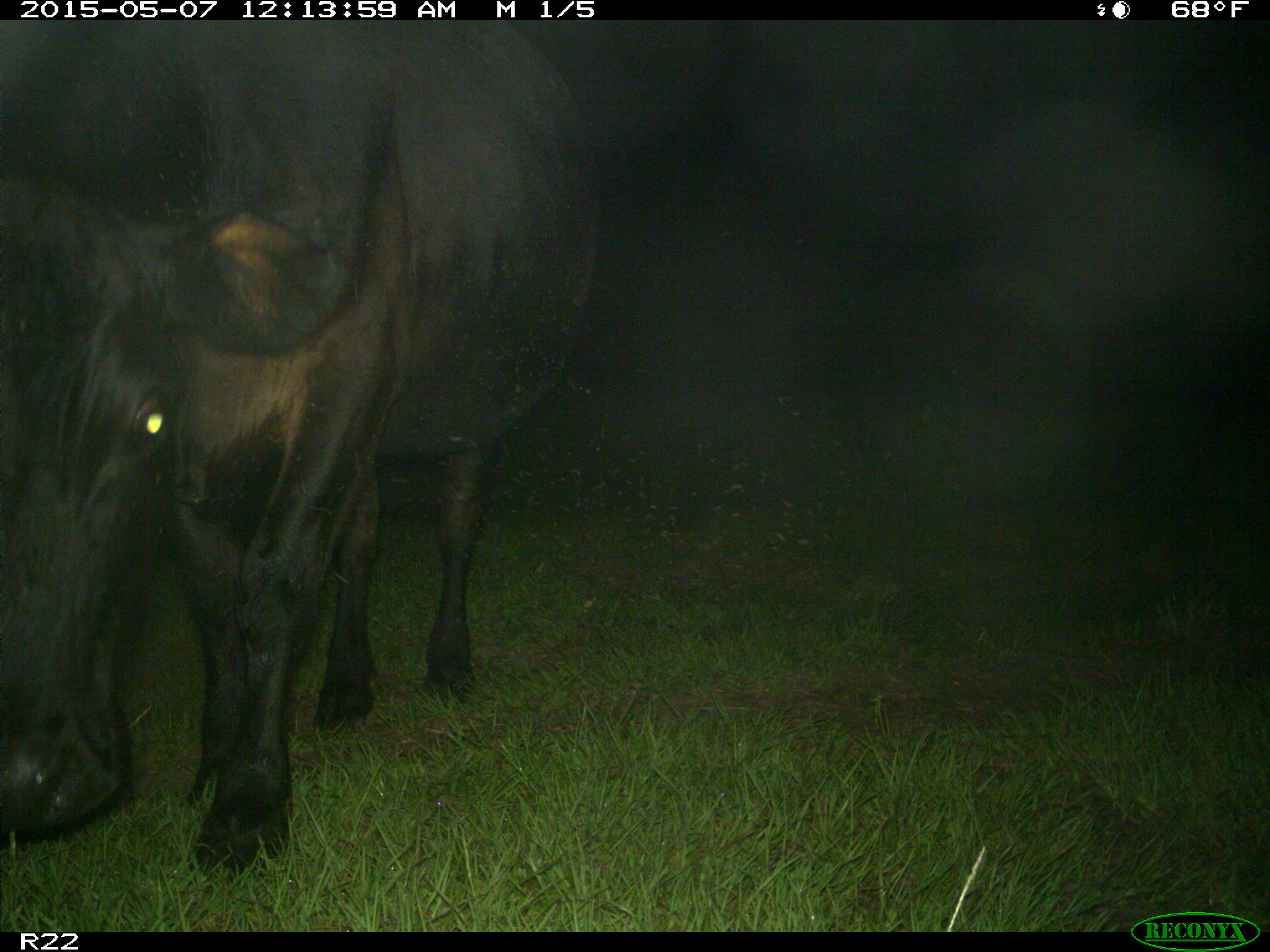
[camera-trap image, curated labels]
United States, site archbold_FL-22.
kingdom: Animalia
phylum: Chordata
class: Mammalia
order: Artiodactyla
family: Bovidae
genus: Bos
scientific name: Bos taurus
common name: domestic cow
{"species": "Bos taurus (domestic cow)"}